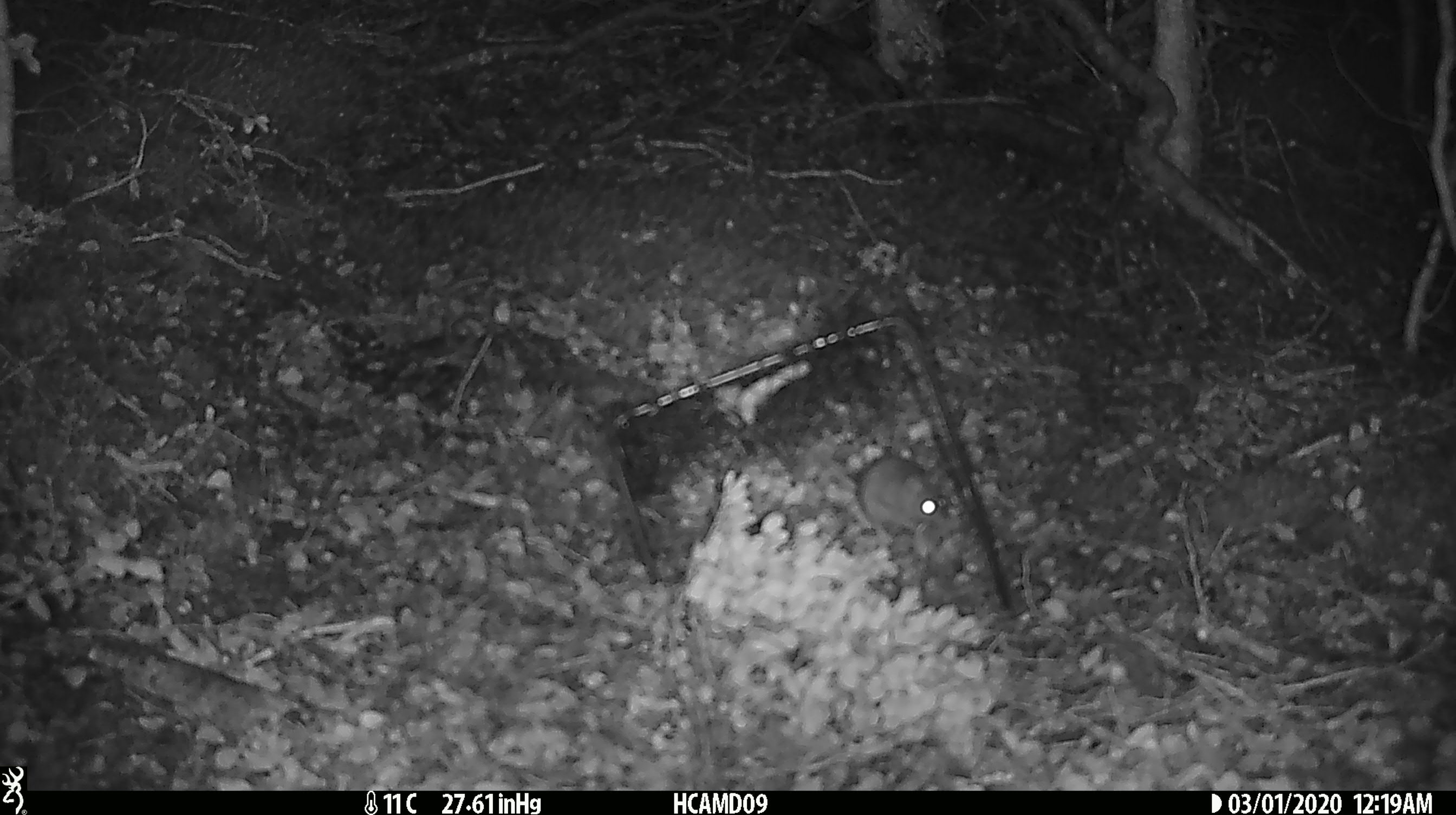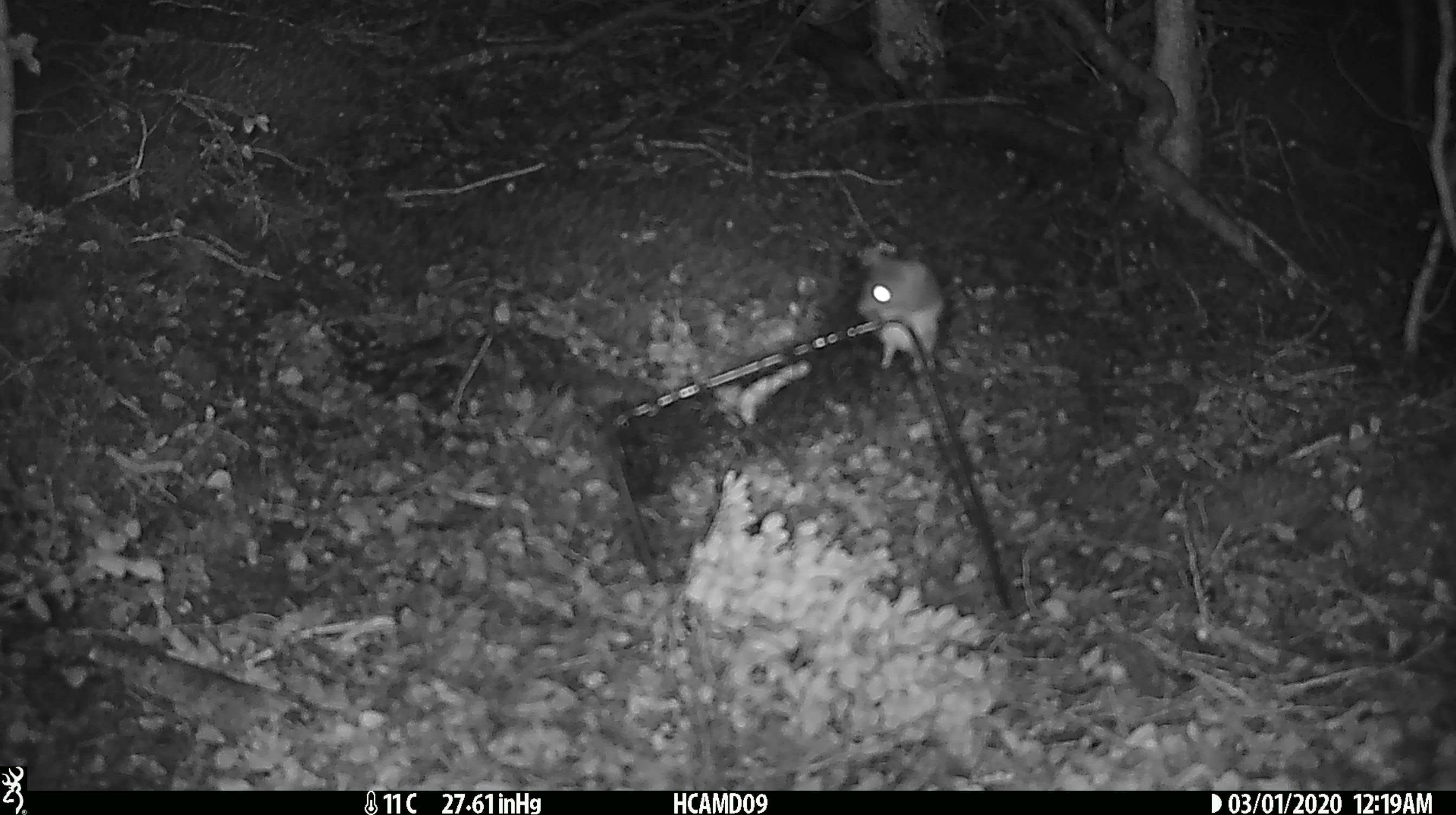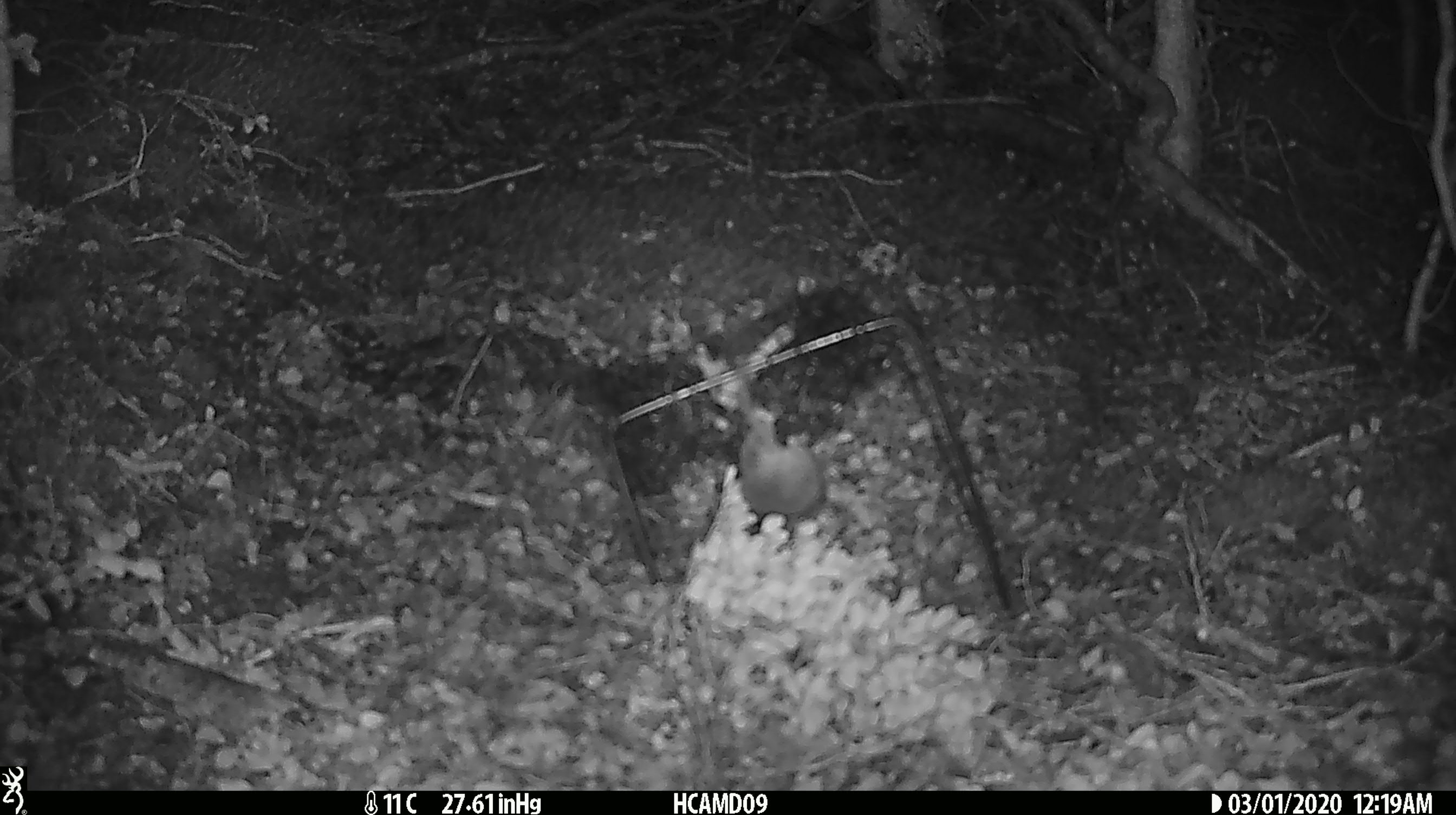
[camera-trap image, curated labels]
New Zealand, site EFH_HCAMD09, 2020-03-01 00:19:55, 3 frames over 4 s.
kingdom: Animalia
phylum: Chordata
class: Mammalia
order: Rodentia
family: Muridae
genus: Mus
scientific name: Mus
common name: mouse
Mouse (Mus).